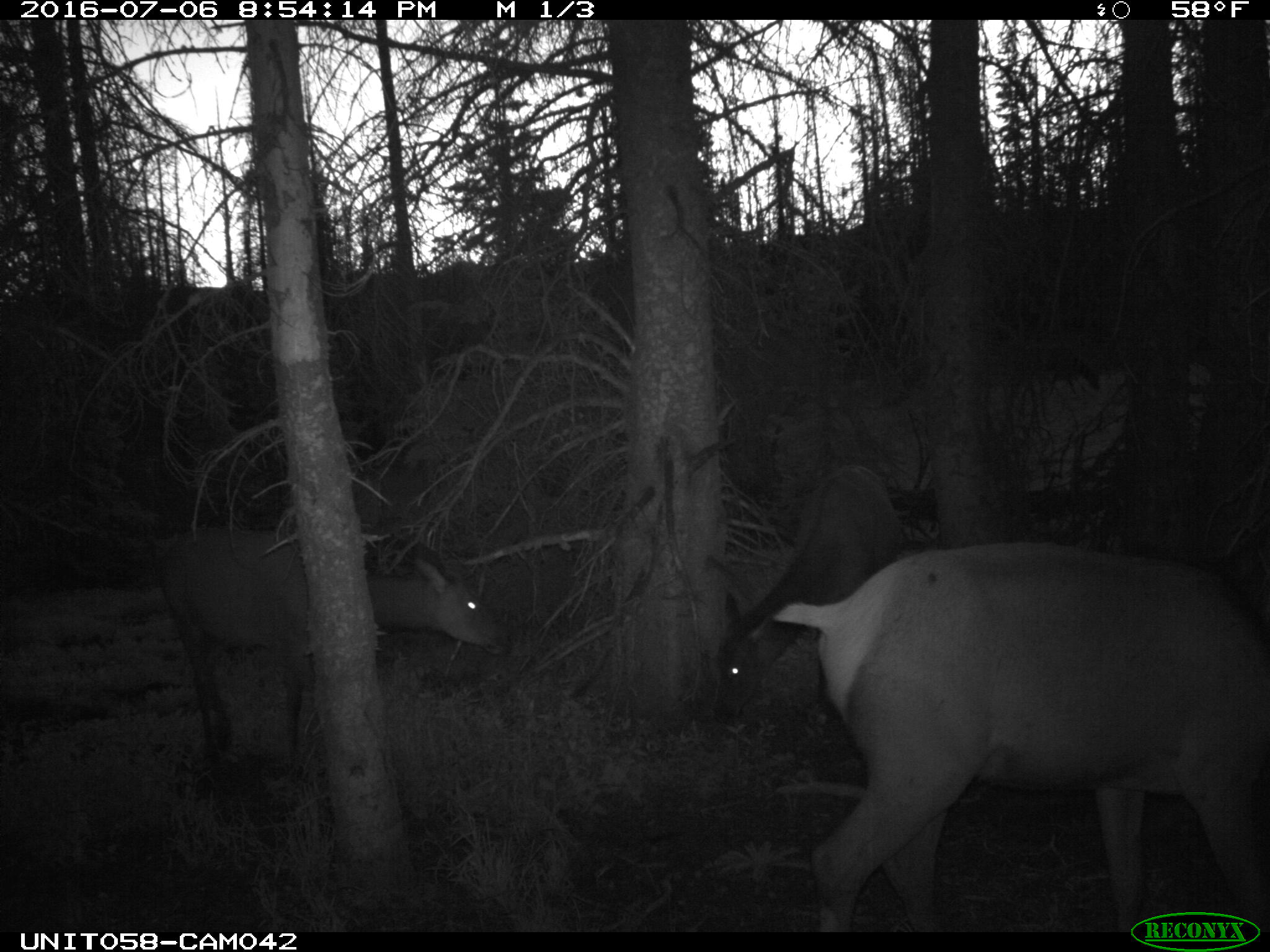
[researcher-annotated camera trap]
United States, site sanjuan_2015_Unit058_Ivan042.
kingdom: Animalia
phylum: Chordata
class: Mammalia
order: Artiodactyla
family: Cervidae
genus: Cervus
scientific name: Cervus elaphus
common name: red deer